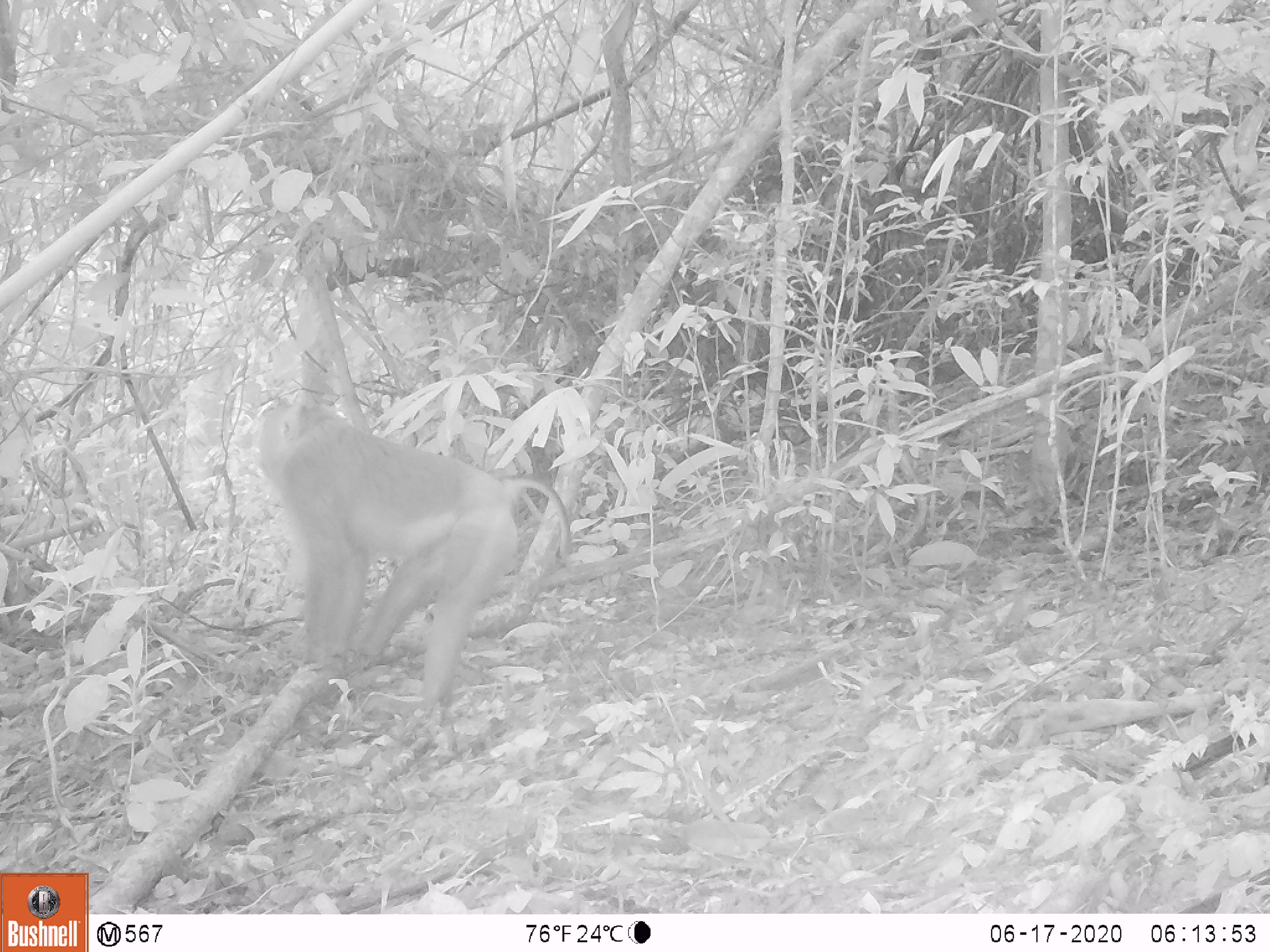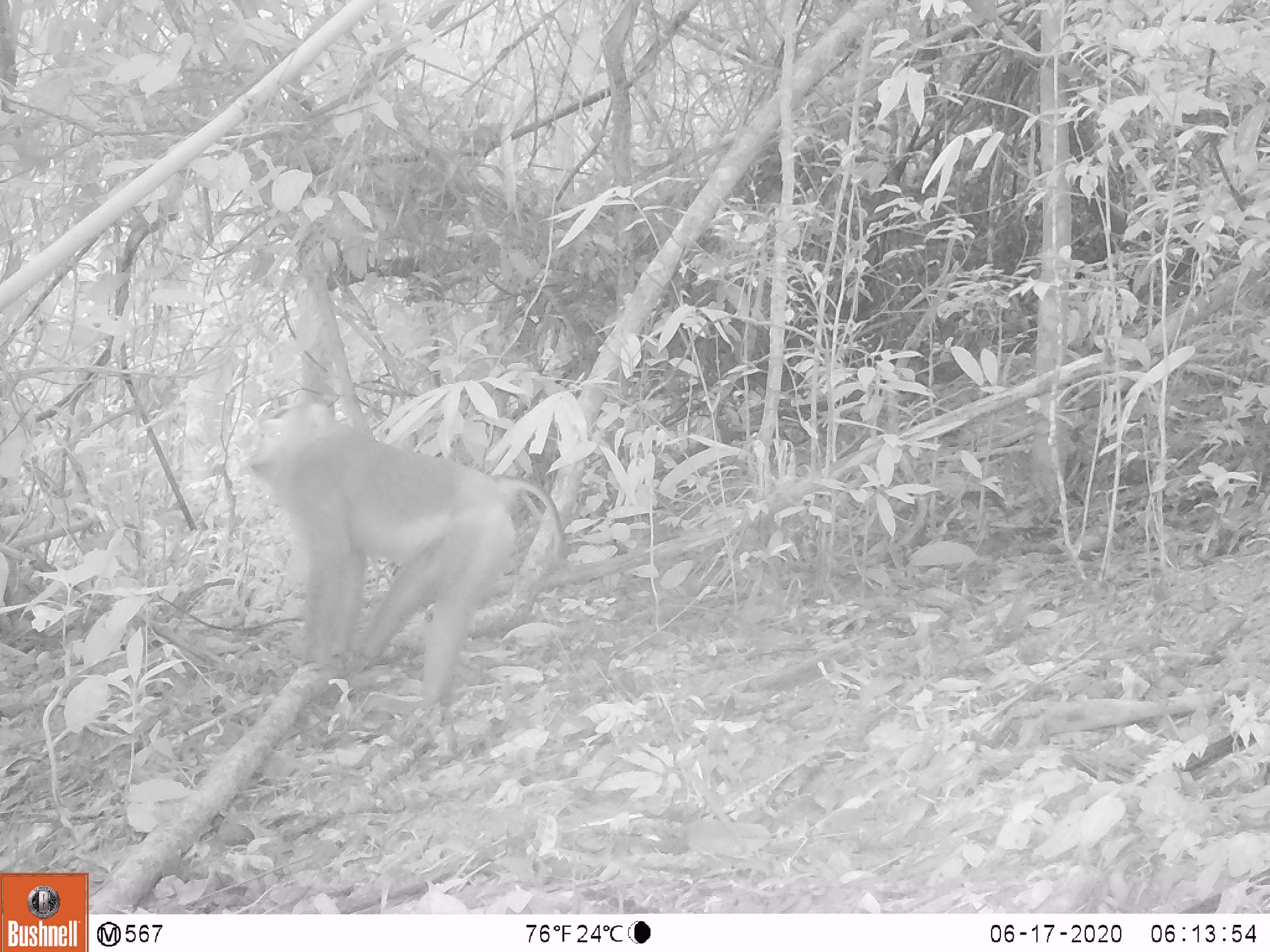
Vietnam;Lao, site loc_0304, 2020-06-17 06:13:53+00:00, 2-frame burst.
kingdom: Animalia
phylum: Chordata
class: Mammalia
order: Primates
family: Cercopithecidae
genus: Macaca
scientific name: Macaca nemestrina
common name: pig-tailed macaque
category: pig tailed macaque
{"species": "pig tailed macaque (pig-tailed macaque) (Macaca nemestrina)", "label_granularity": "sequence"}